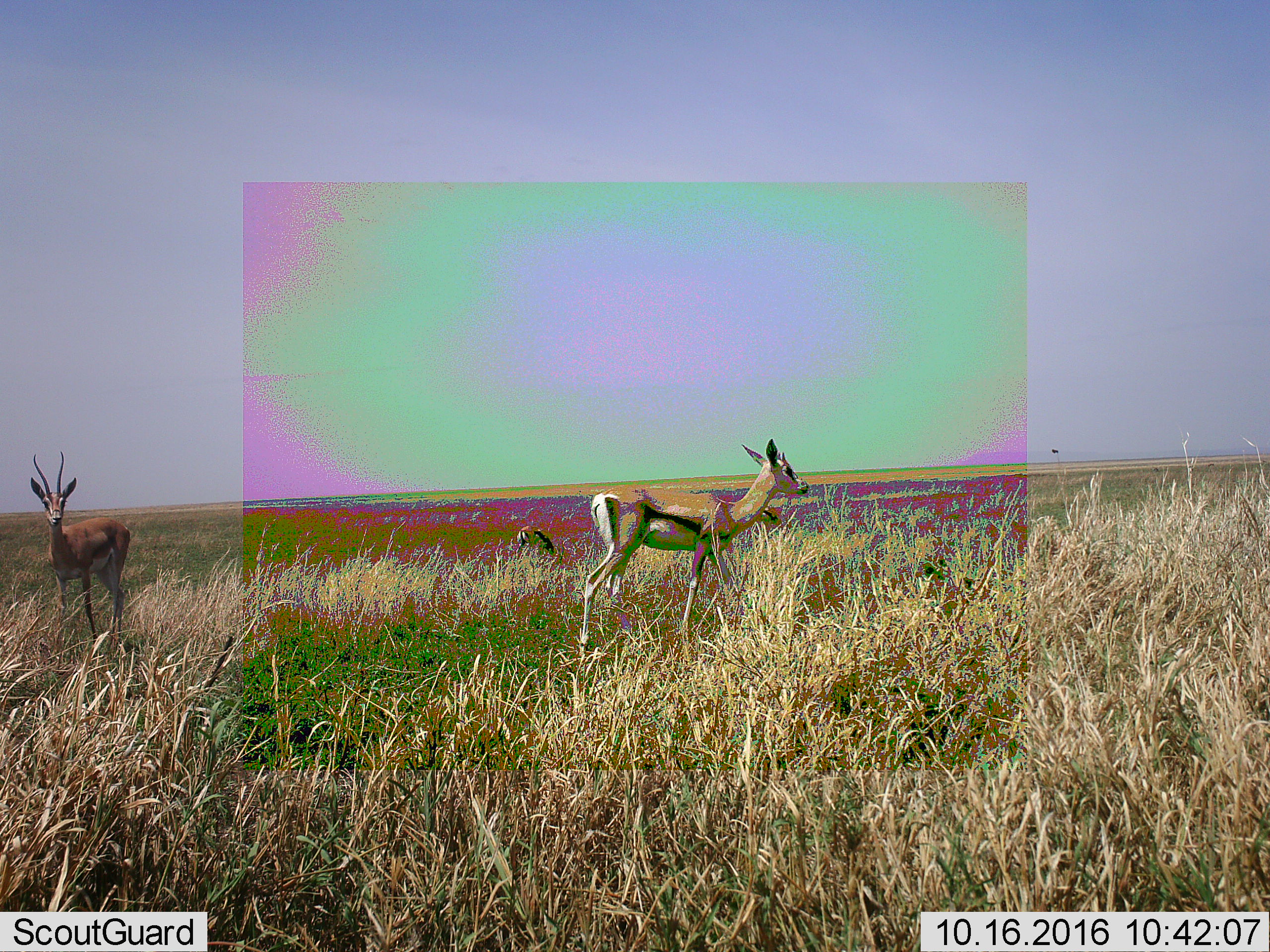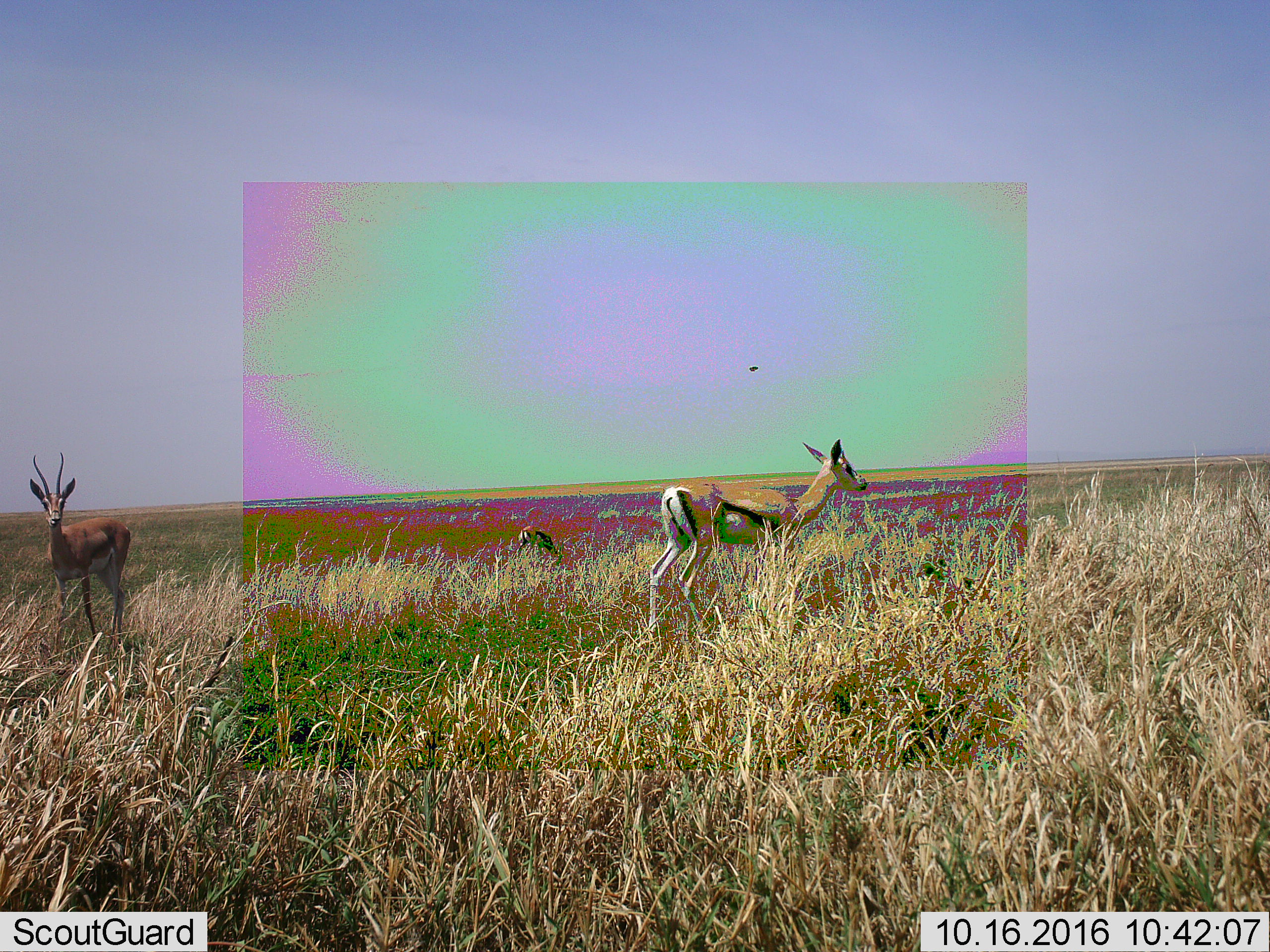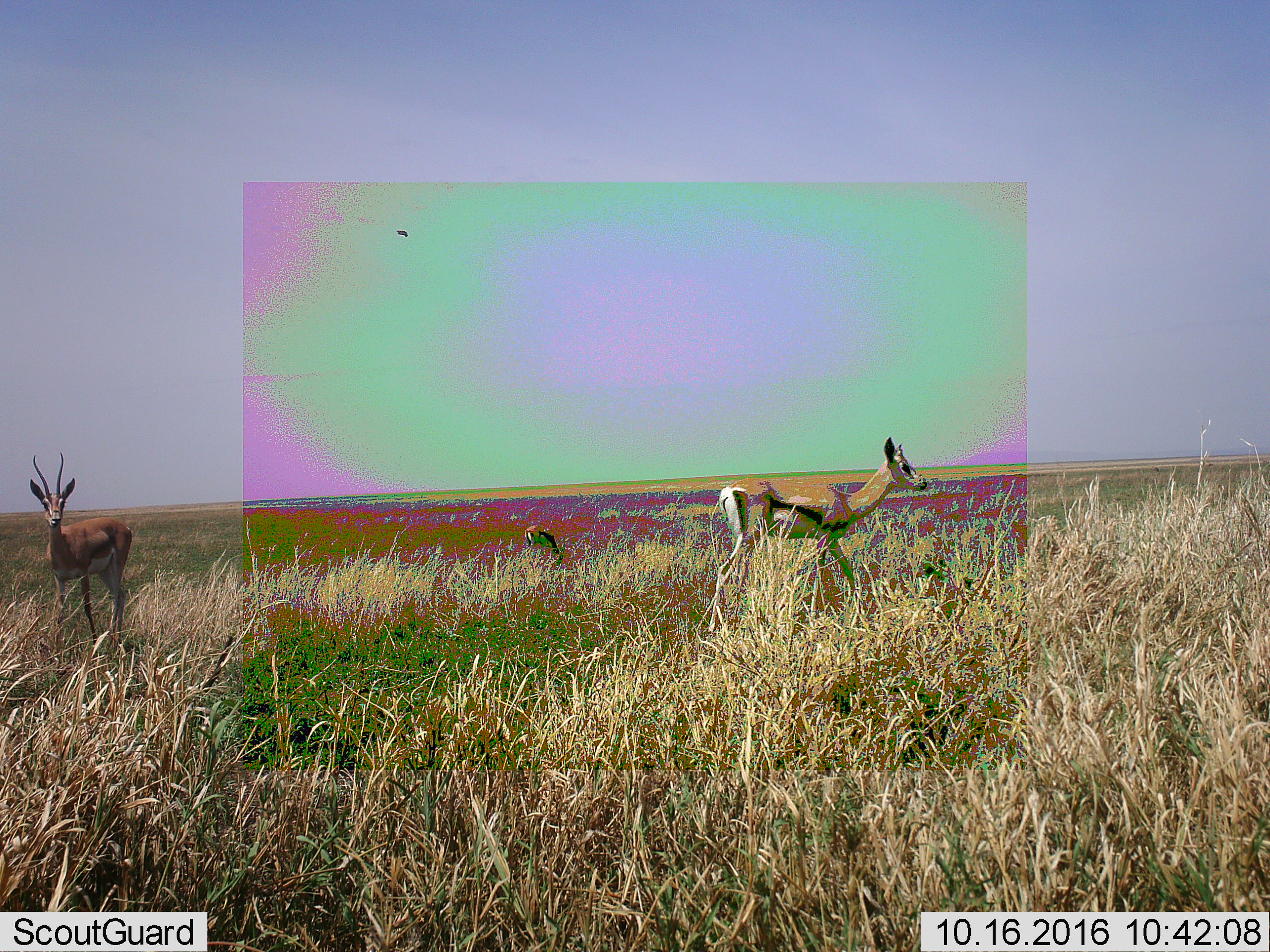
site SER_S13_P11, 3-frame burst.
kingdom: Animalia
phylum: Chordata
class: Mammalia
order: Artiodactyla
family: Bovidae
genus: Eudorcas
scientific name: Eudorcas thomsonii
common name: thomson's gazelle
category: gazellethomsons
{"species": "gazellethomsons (thomson's gazelle) (Eudorcas thomsonii)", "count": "3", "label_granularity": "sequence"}